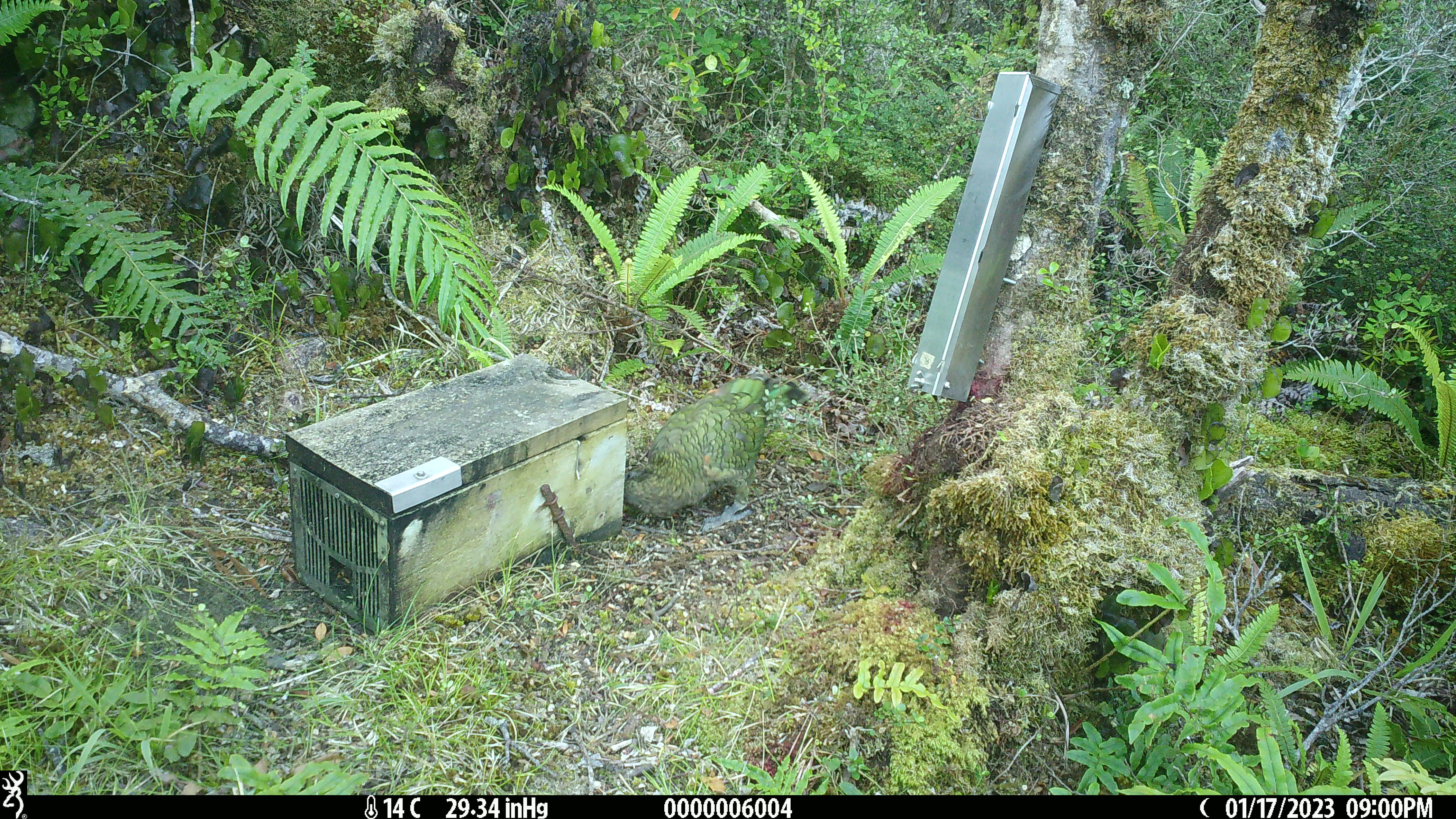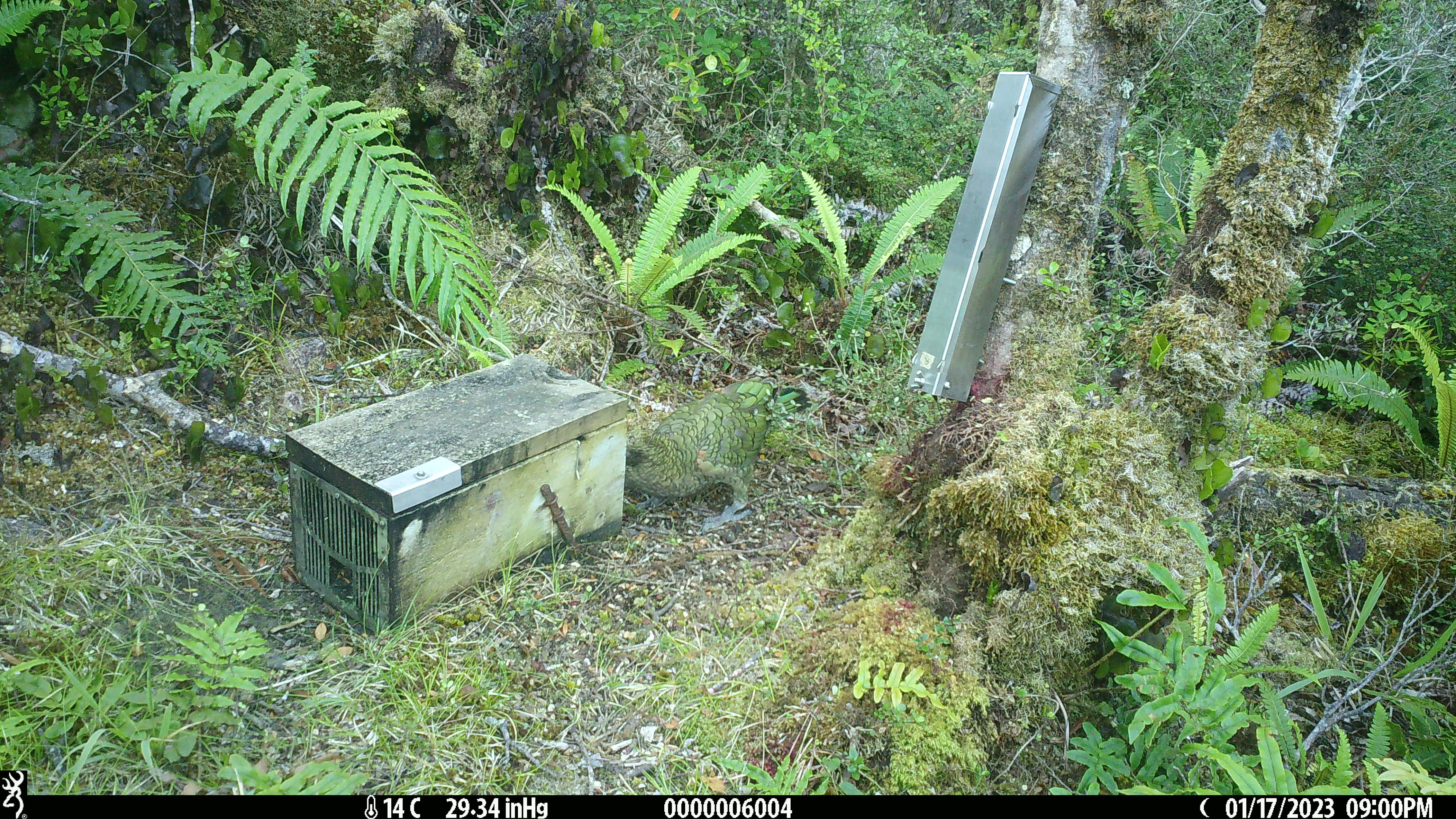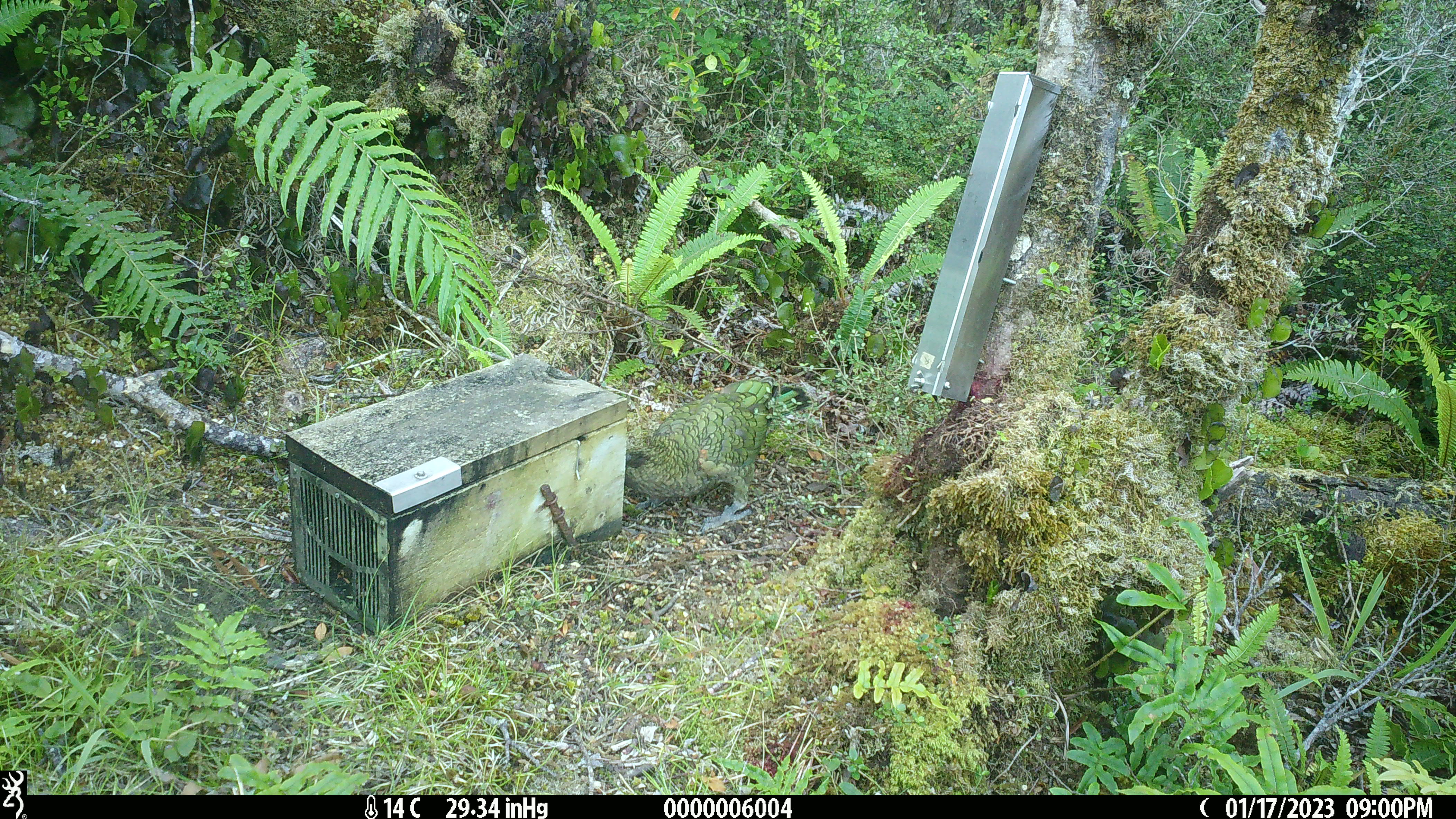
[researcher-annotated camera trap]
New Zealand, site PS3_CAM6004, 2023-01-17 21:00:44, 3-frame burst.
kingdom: Animalia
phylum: Chordata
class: Aves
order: Psittaciformes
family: Strigopidae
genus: Nestor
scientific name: Nestor notabilis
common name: kea